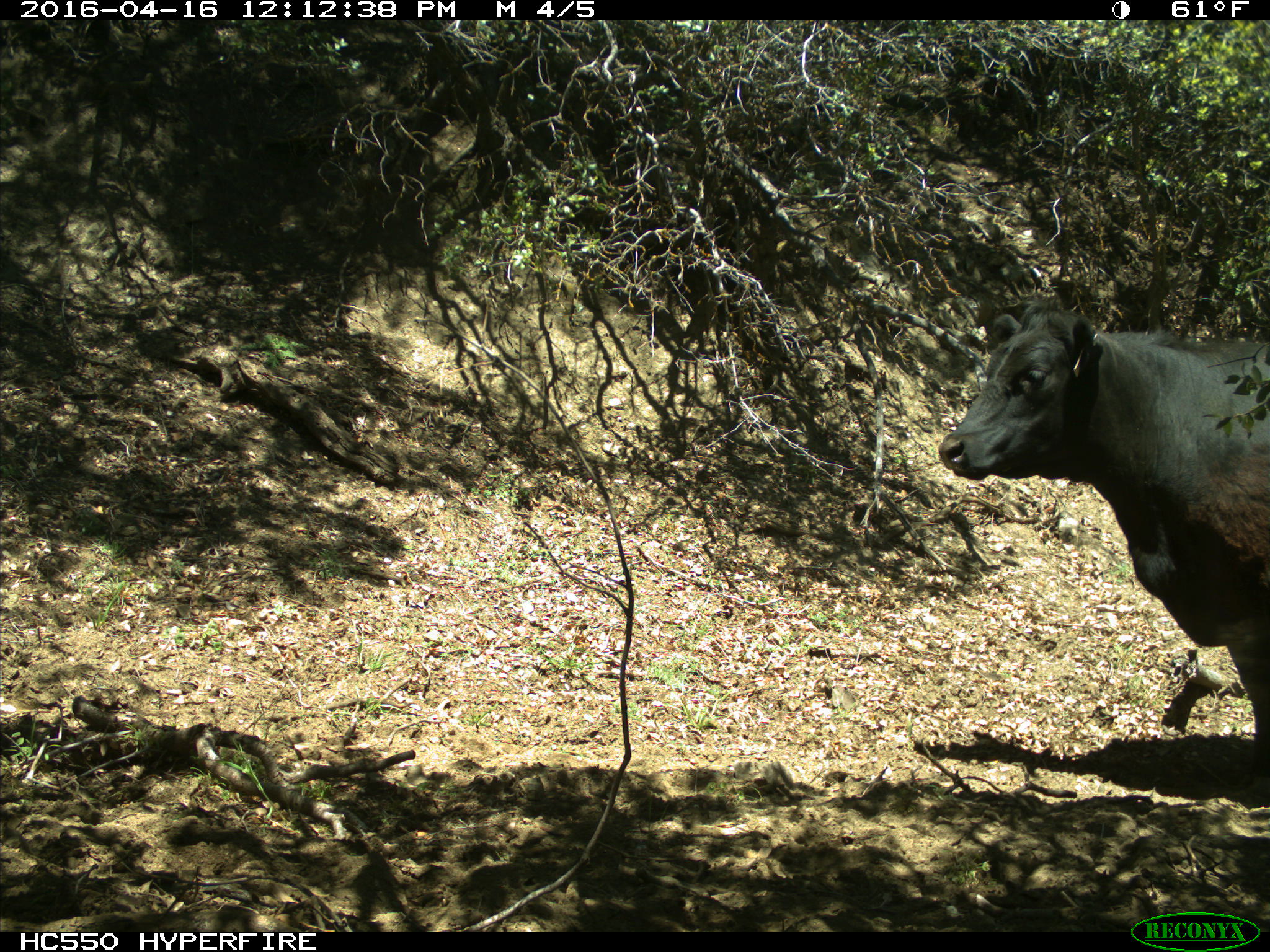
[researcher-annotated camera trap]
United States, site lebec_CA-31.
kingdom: Animalia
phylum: Chordata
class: Mammalia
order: Artiodactyla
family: Bovidae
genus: Bos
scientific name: Bos taurus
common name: domestic cow